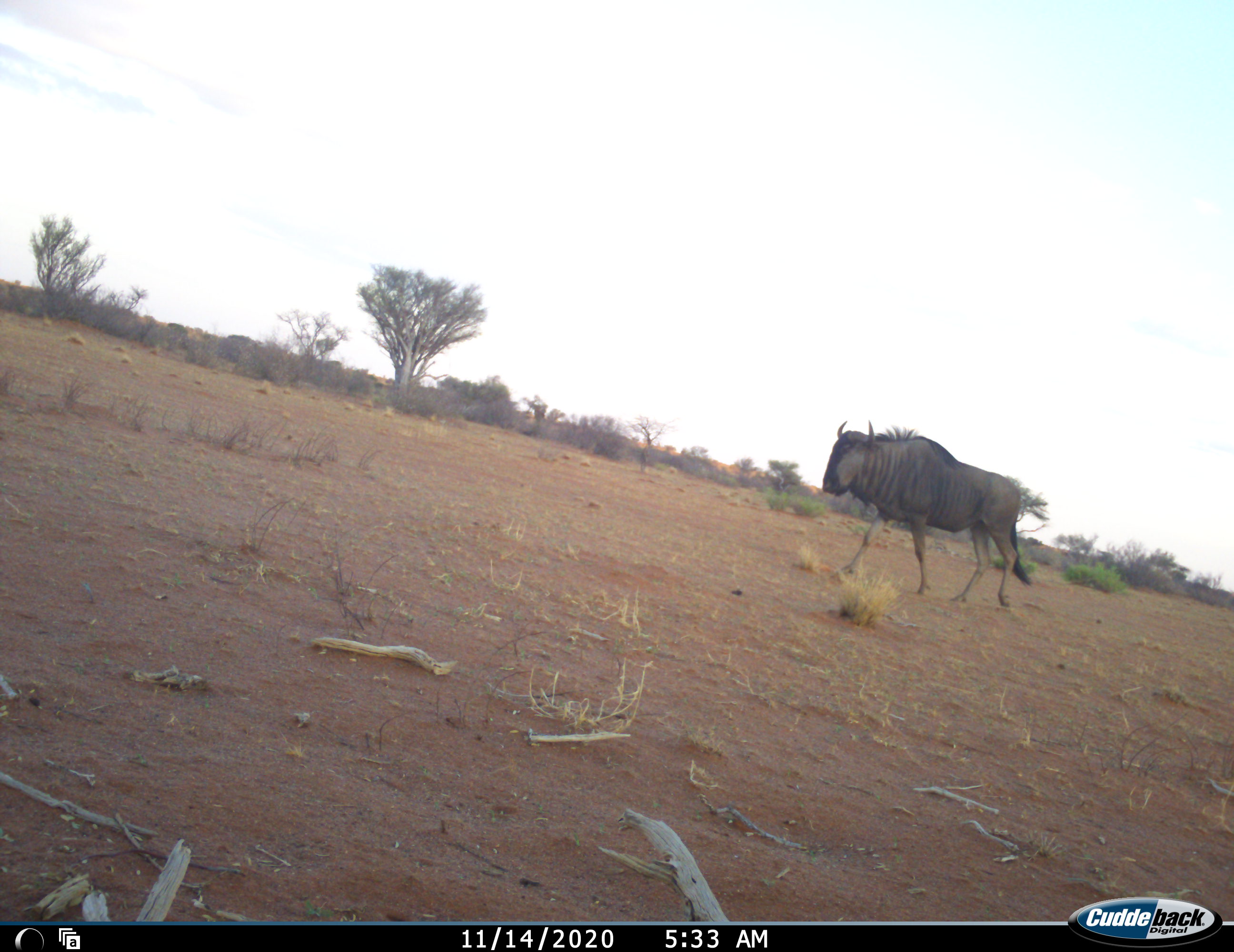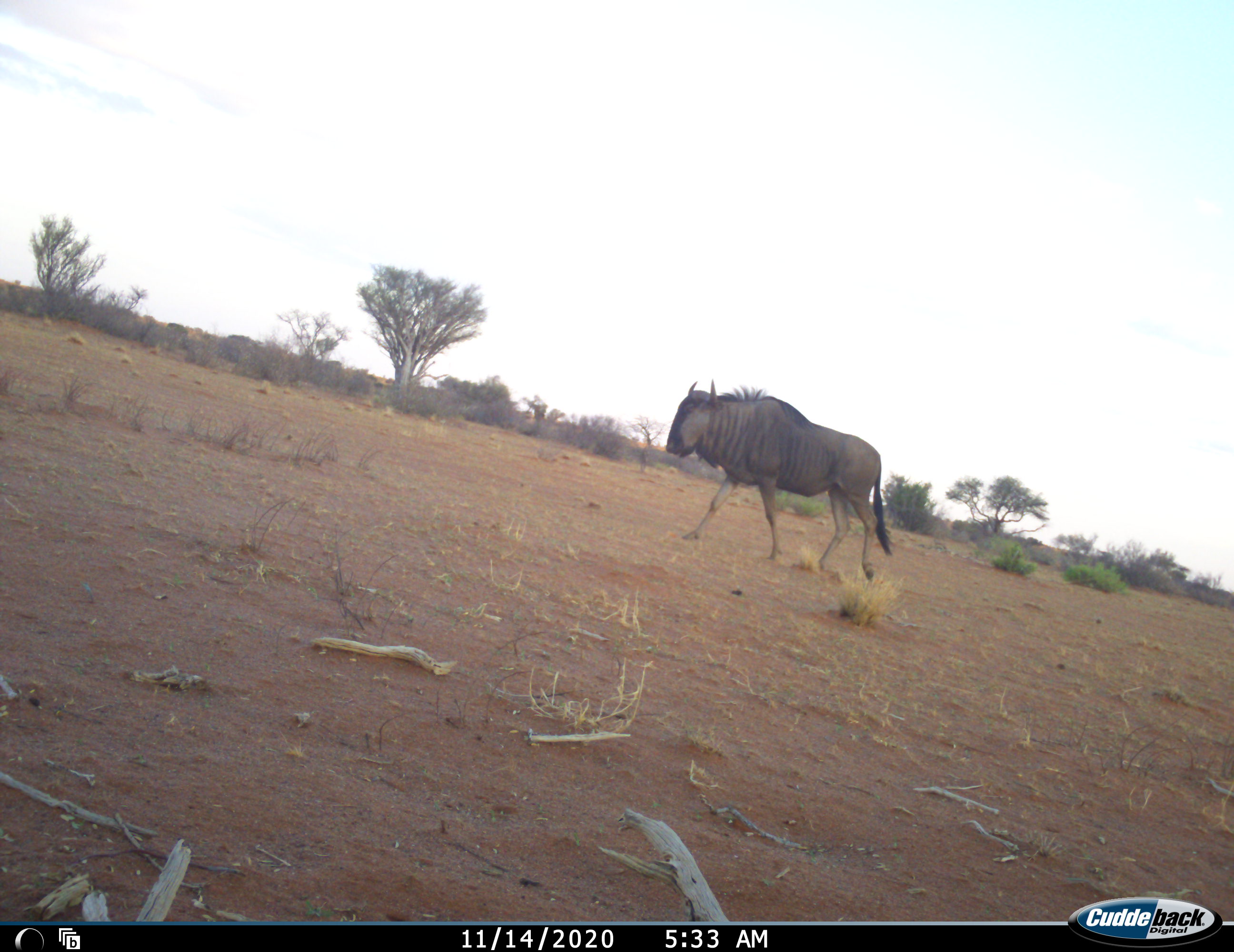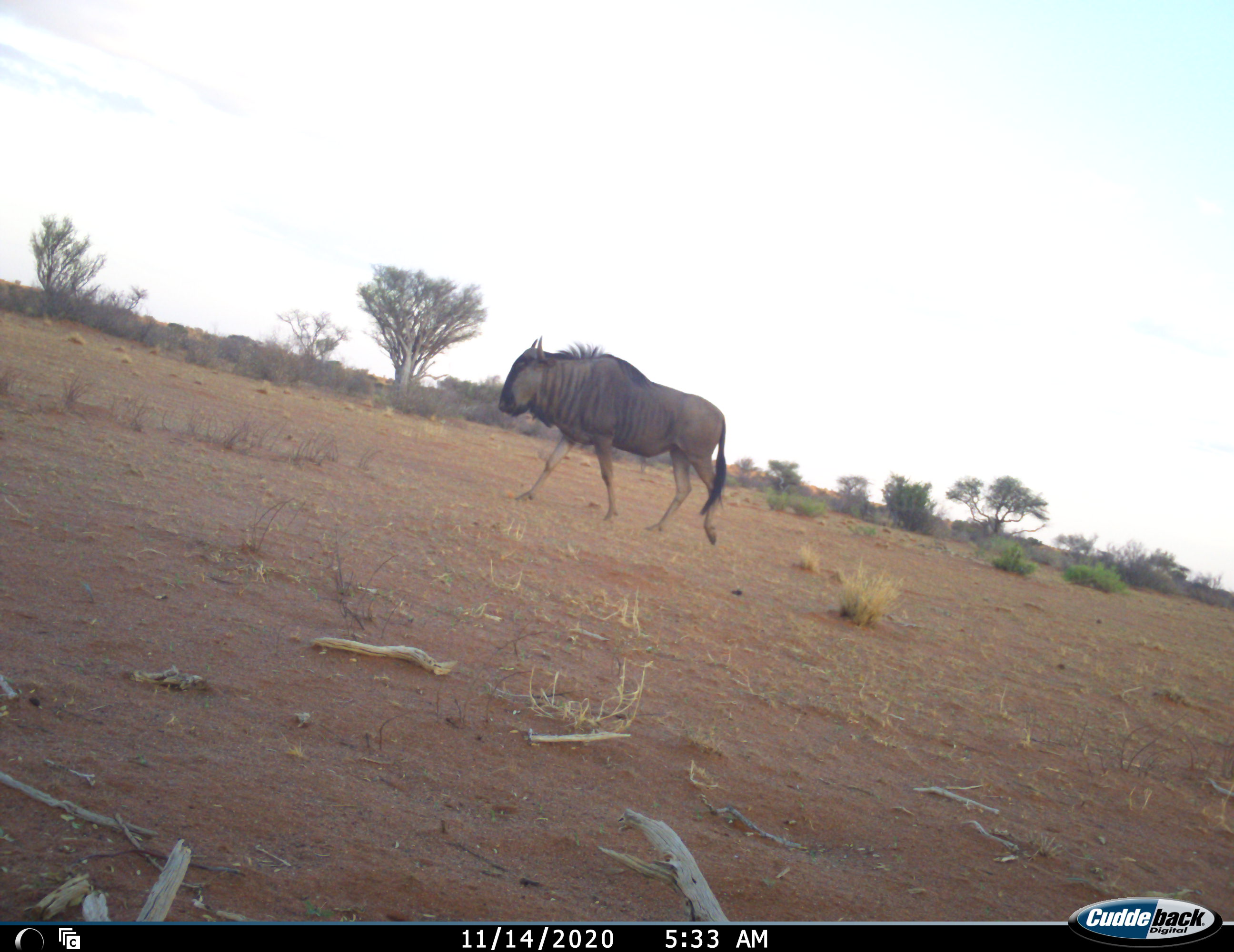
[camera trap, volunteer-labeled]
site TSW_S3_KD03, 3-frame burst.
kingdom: Animalia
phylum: Chordata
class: Mammalia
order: Artiodactyla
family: Bovidae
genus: Connochaetes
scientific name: Connochaetes taurinus taurinus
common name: blue wildebeest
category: wildebeestblue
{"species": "wildebeestblue (blue wildebeest) (Connochaetes taurinus taurinus)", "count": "1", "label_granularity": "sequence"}